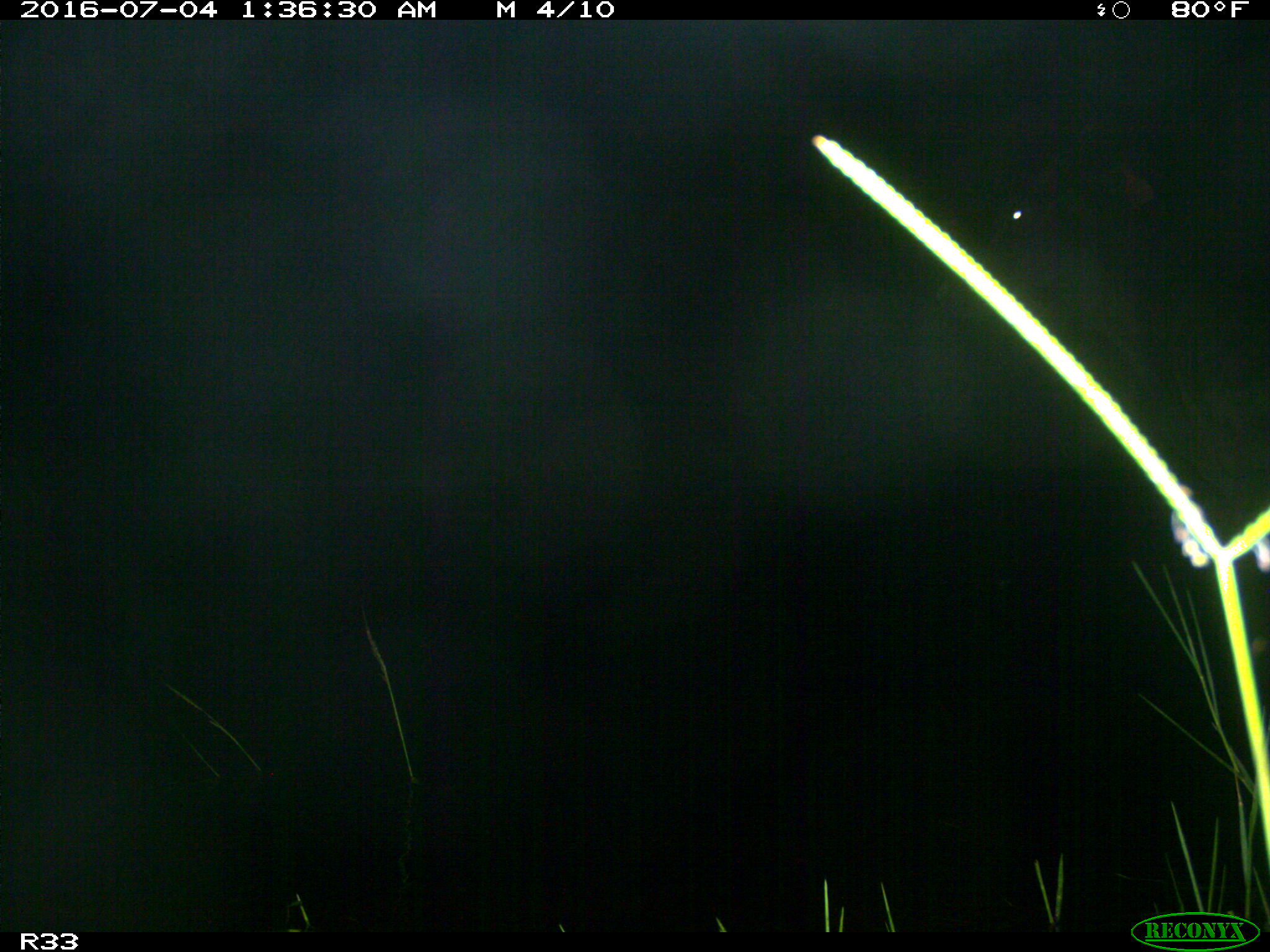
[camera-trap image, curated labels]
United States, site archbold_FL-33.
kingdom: Animalia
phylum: Chordata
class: Mammalia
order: Artiodactyla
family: Bovidae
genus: Bos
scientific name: Bos taurus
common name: domestic cow